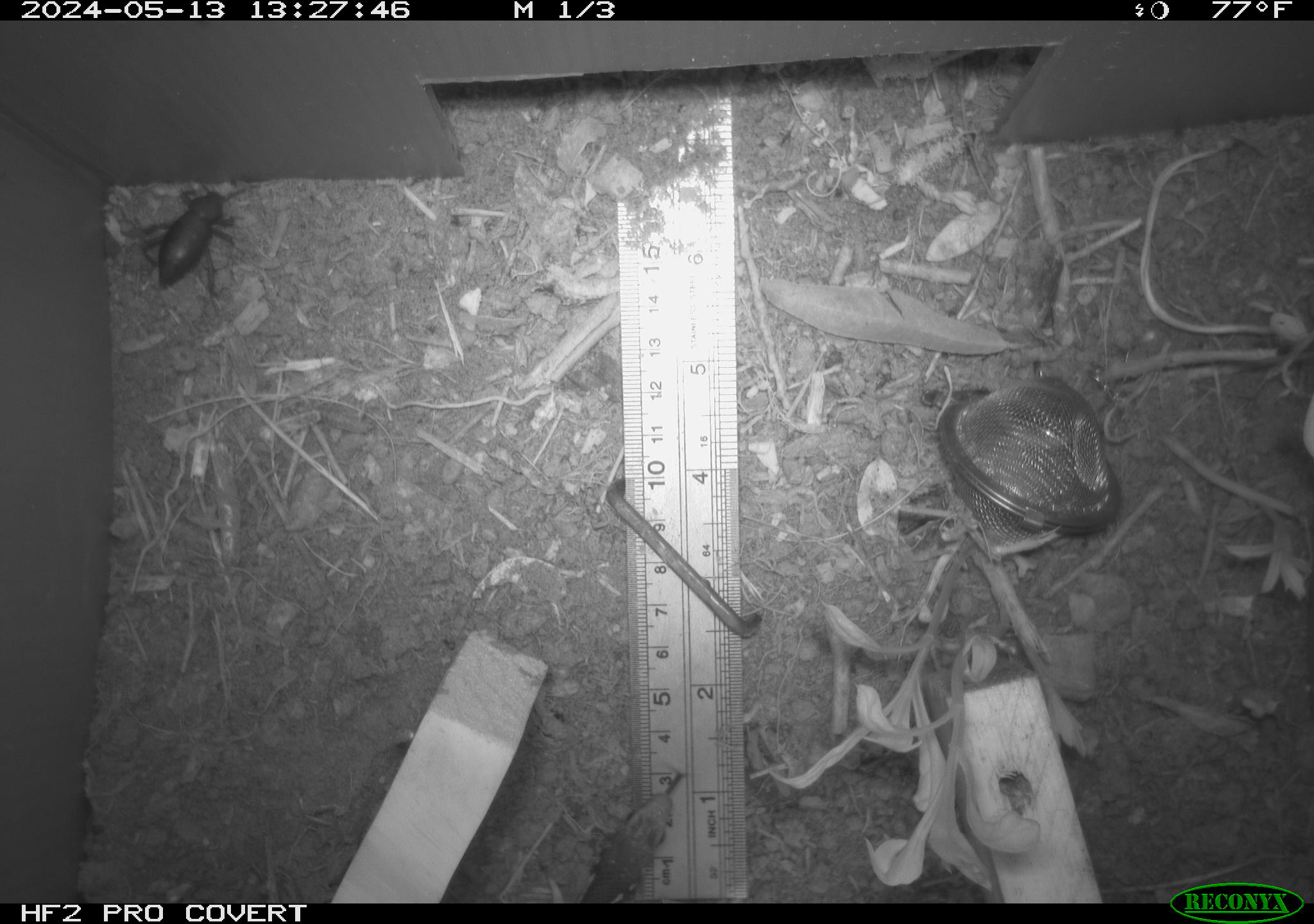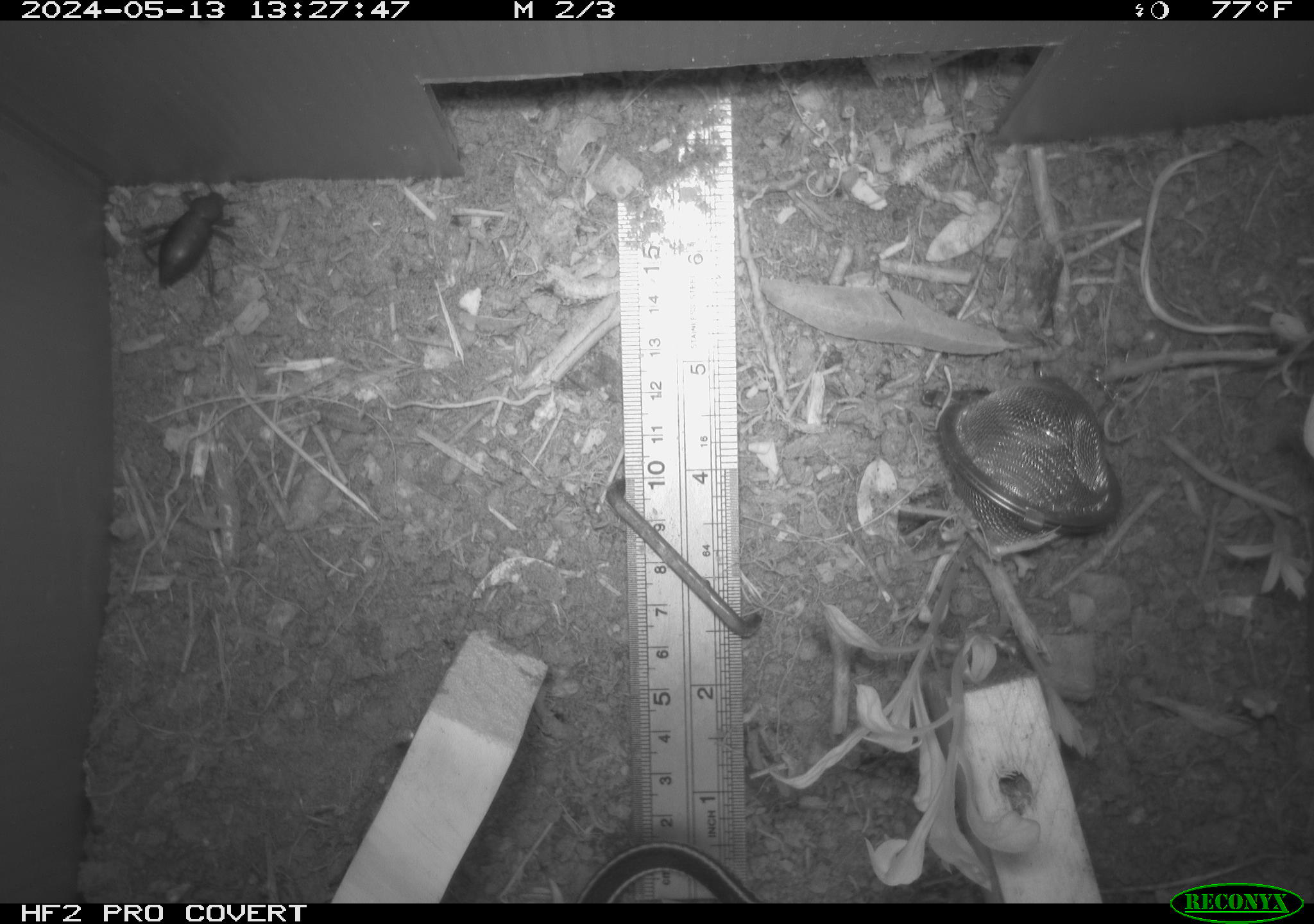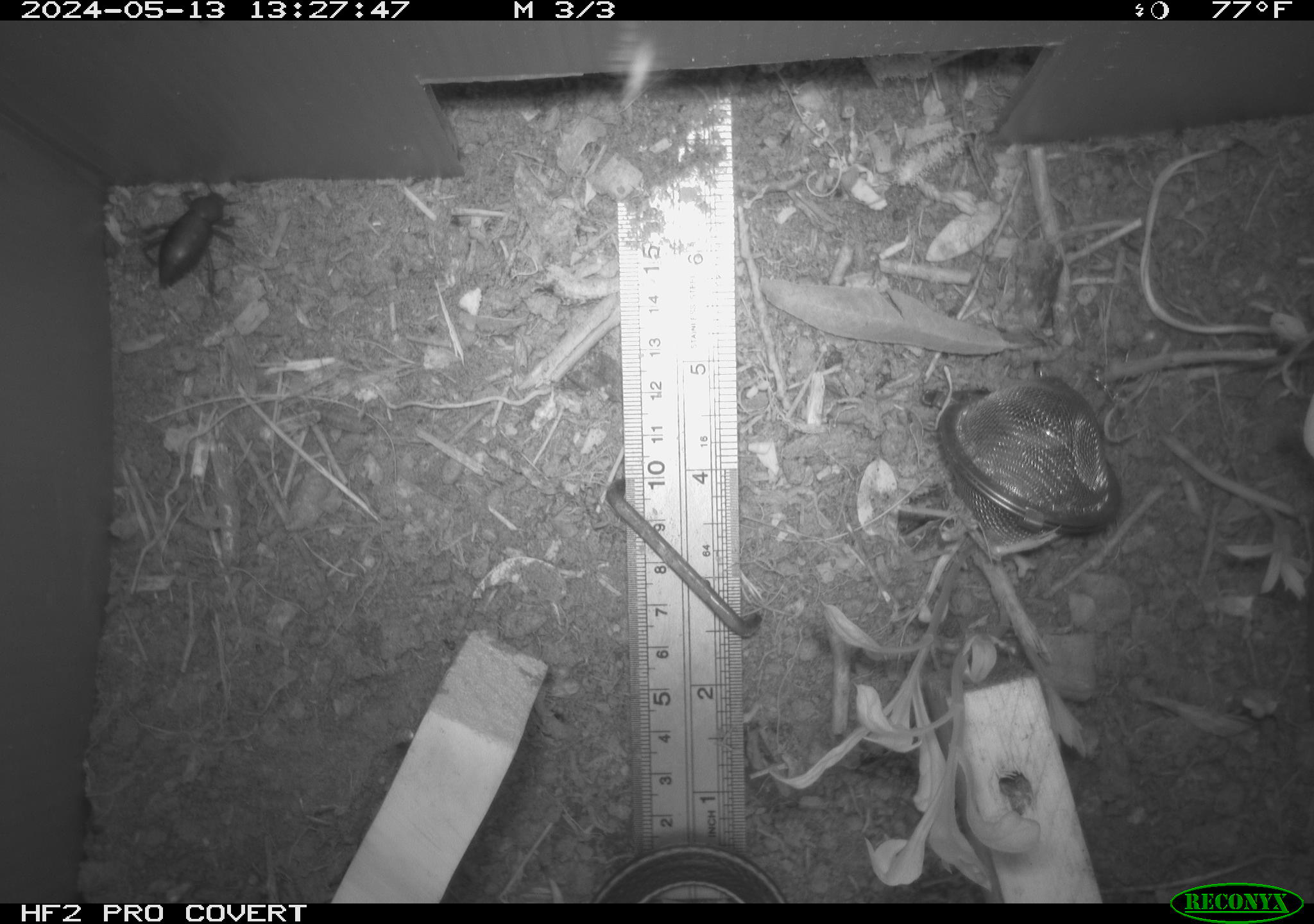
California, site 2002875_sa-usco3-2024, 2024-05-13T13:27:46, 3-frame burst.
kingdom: Animalia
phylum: Chordata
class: Reptilia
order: Squamata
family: Colubridae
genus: Masticophis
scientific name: Masticophis lateralis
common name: striped racer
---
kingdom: Animalia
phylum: Arthropoda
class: Insecta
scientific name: Insecta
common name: insect